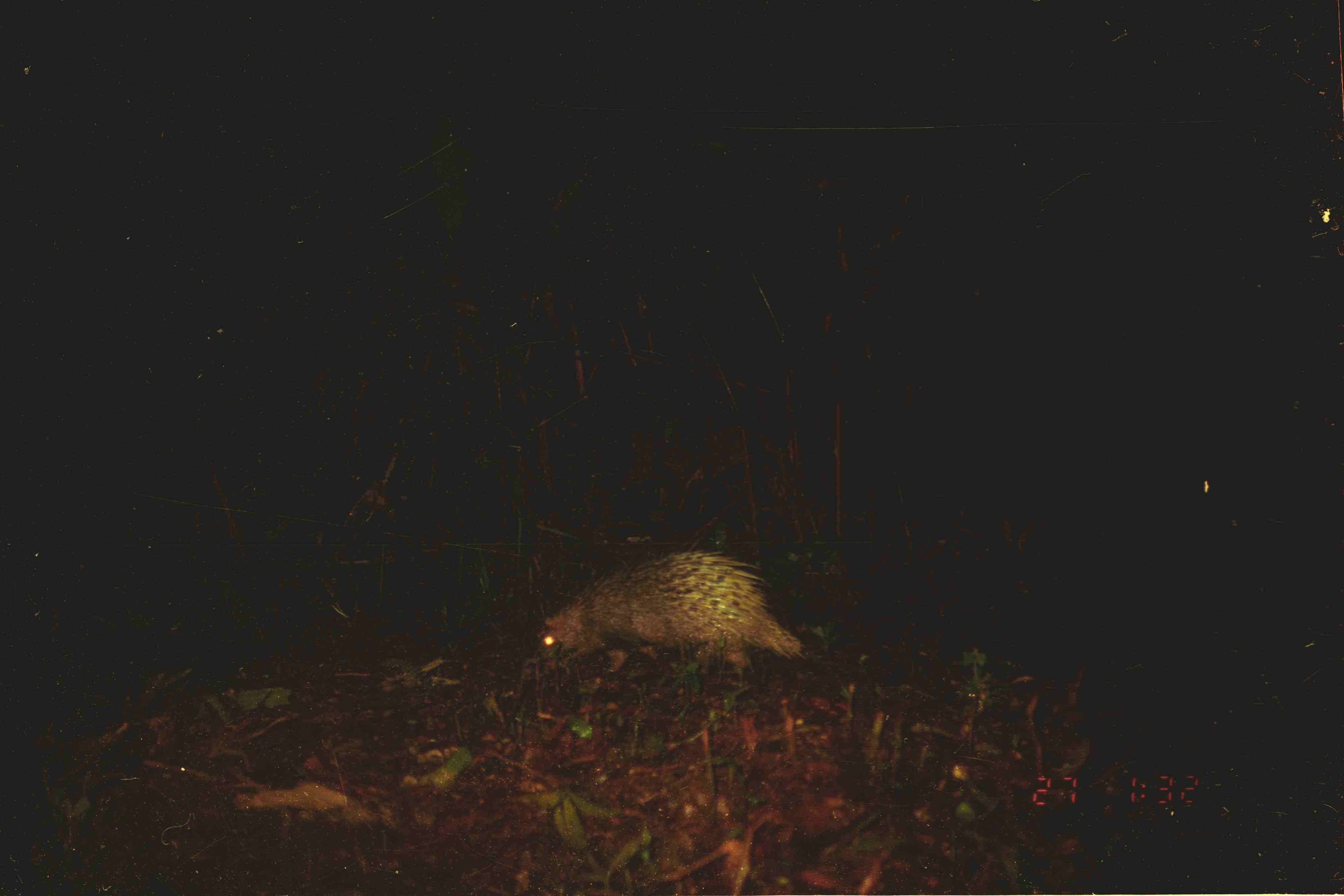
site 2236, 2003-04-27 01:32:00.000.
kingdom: Animalia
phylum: Chordata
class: Mammalia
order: Rodentia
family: Hystricidae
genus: Hystrix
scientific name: Hystrix brachyura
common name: east asian porcupine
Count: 1.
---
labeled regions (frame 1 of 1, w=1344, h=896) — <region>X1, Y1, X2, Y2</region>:
hystrix brachyura: <region>537, 548, 801, 680</region>